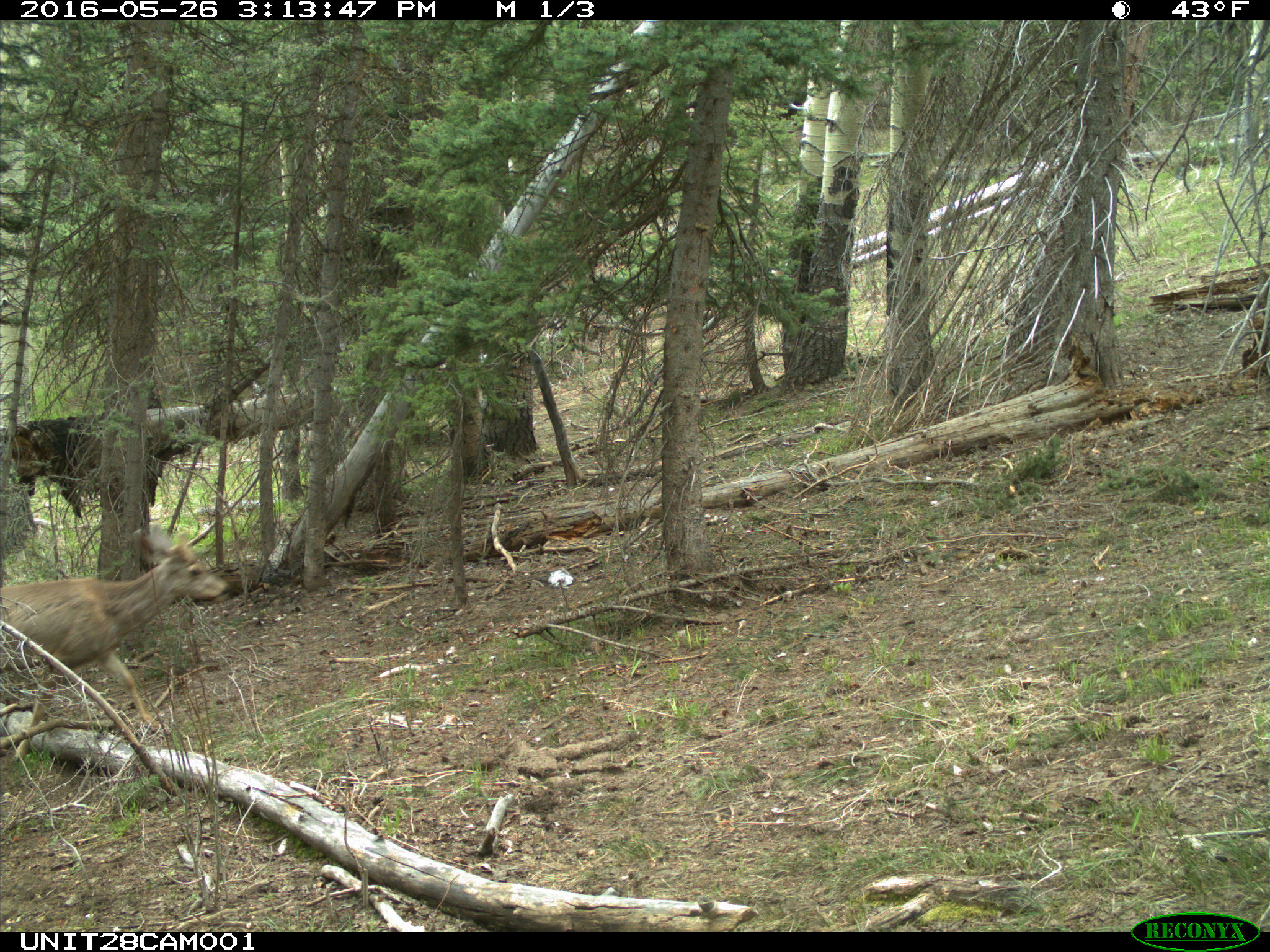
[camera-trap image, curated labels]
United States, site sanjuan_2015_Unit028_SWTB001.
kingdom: Animalia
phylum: Chordata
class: Mammalia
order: Artiodactyla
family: Cervidae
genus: Odocoileus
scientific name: Odocoileus hemionus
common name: mule deer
Odocoileus hemionus (mule deer).